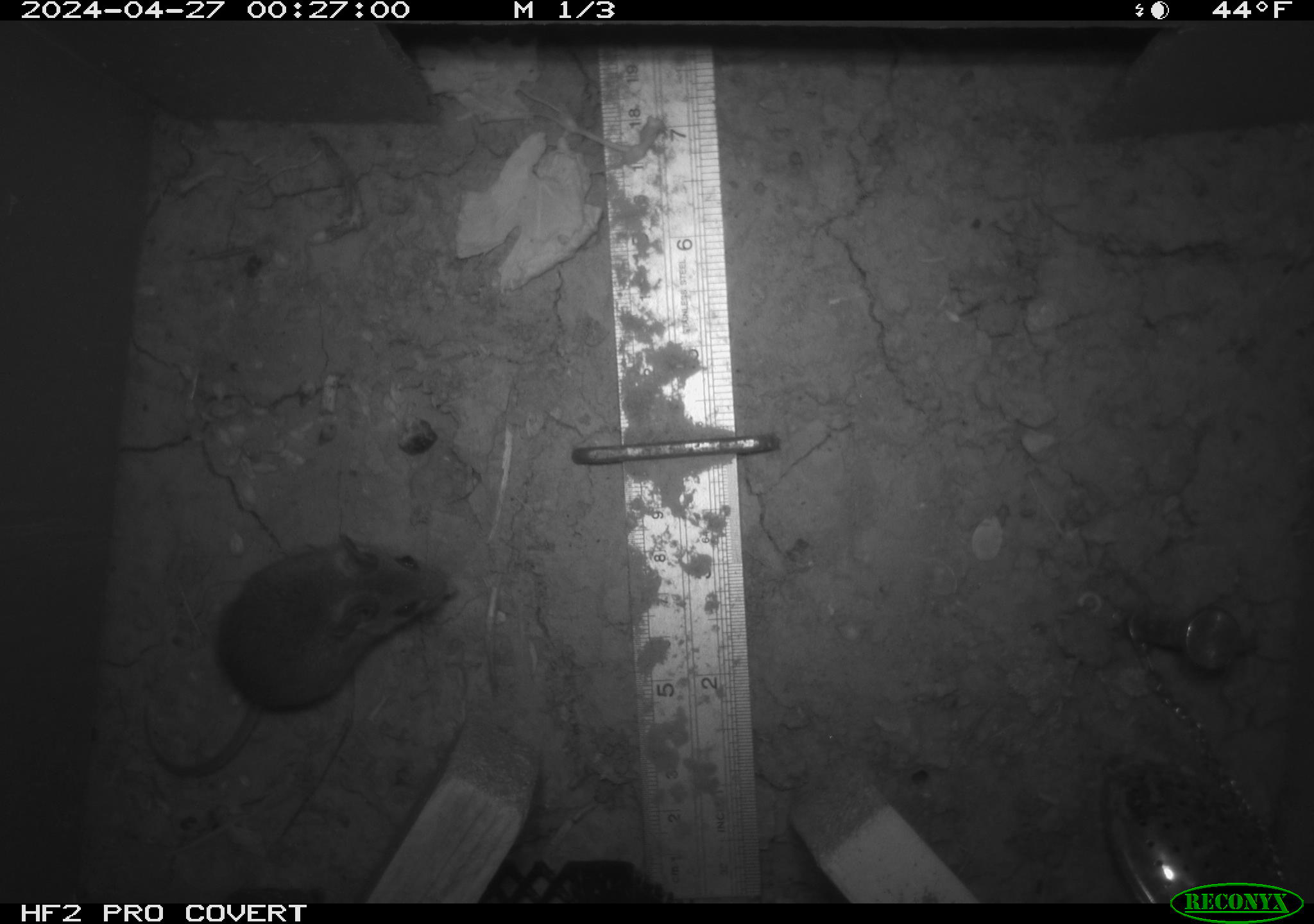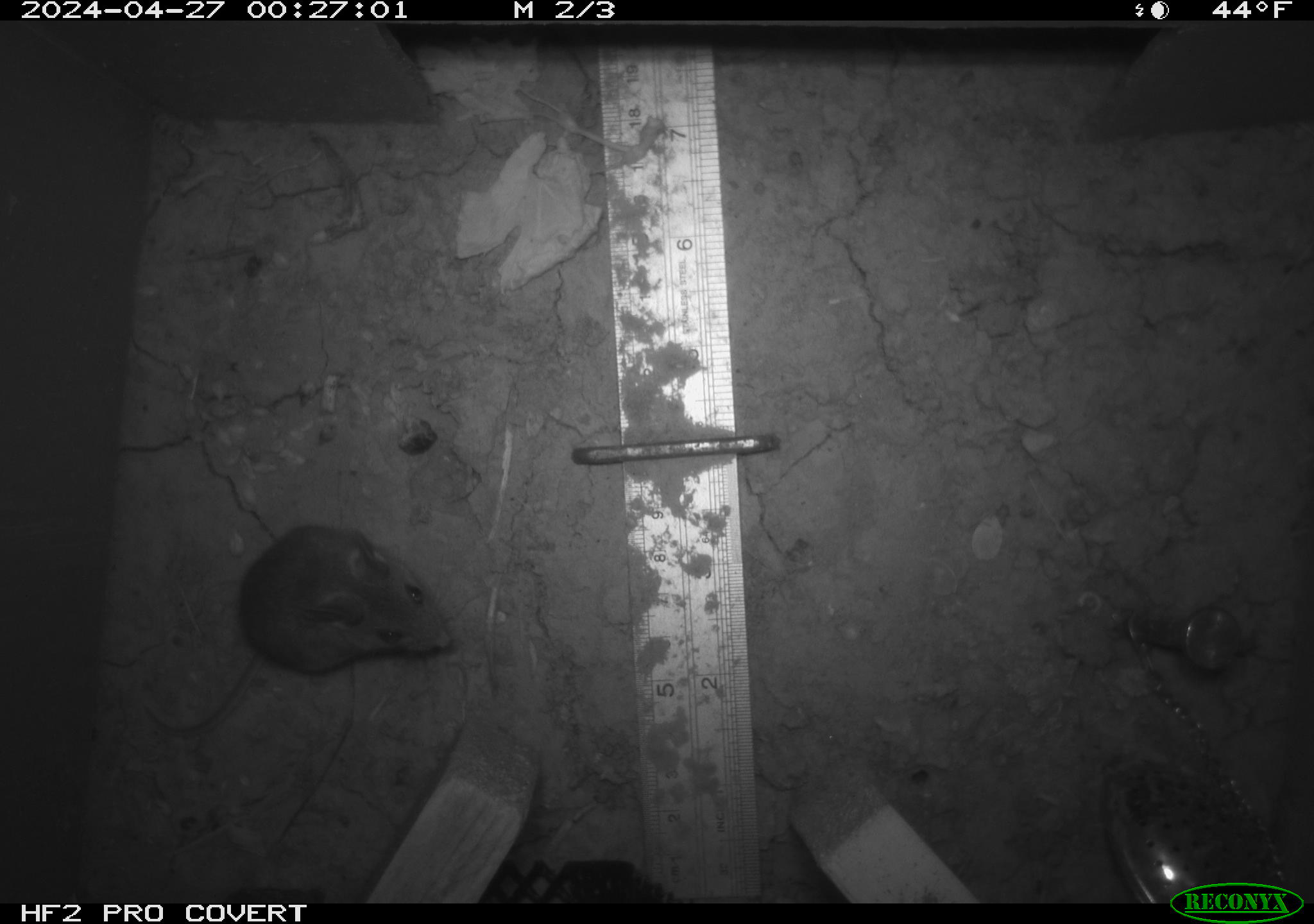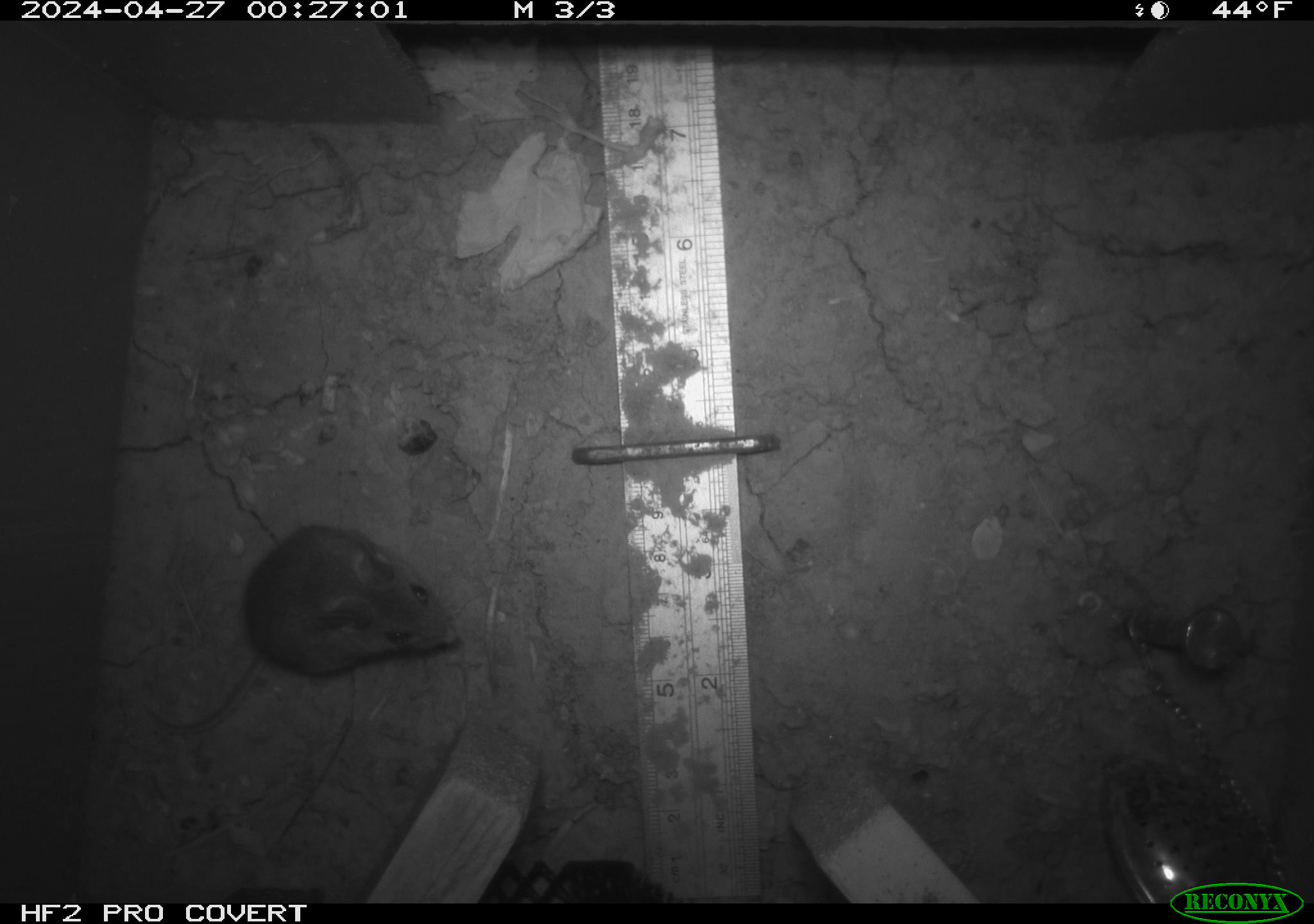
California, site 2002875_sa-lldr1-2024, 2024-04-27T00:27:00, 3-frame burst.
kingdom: Animalia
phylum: Chordata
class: Mammalia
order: Rodentia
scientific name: Rodentia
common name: mouse species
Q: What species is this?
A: Mouse species (Rodentia).